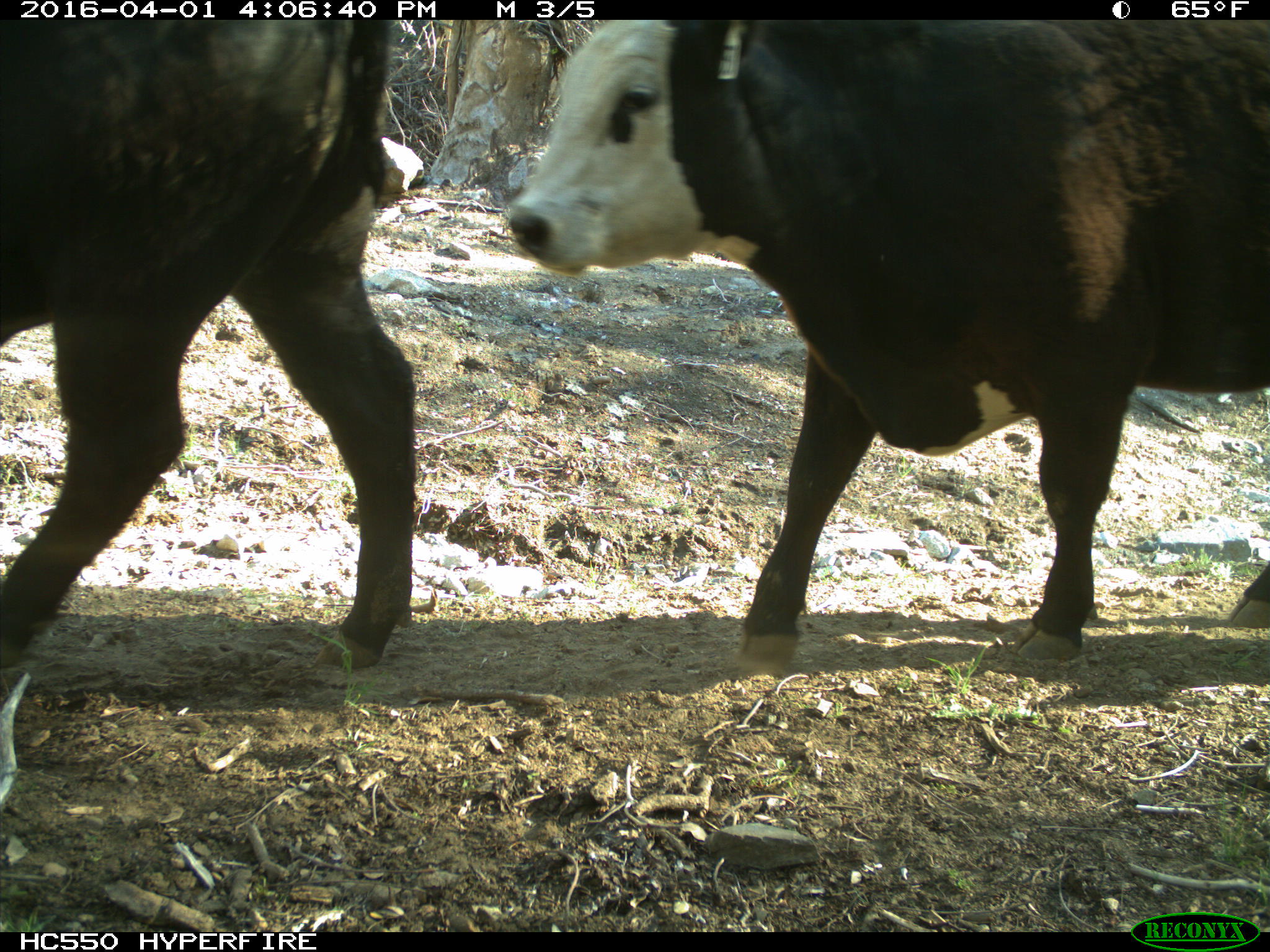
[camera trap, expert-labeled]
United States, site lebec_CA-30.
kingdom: Animalia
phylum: Chordata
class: Mammalia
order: Artiodactyla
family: Bovidae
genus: Bos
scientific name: Bos taurus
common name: domestic cow